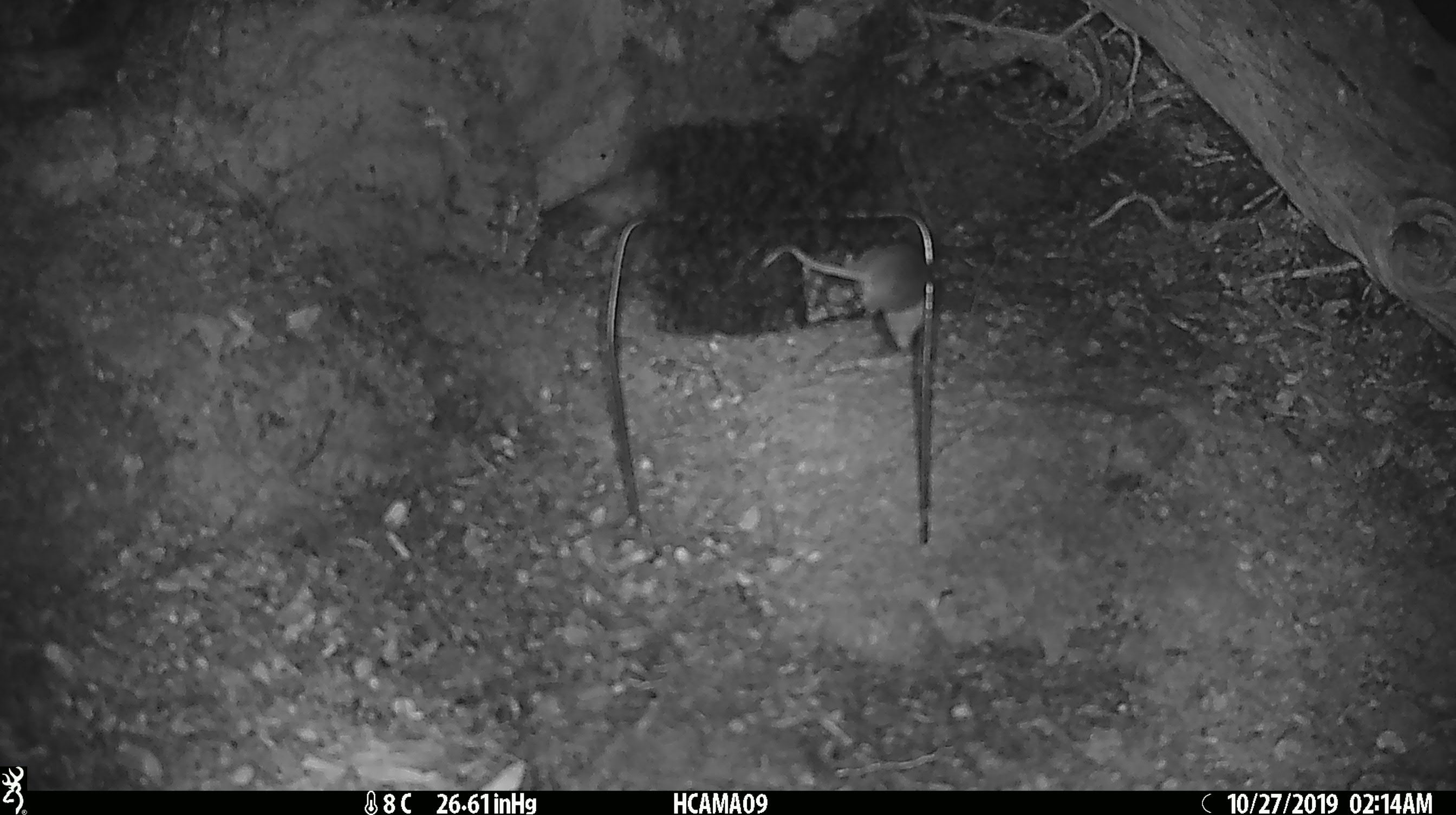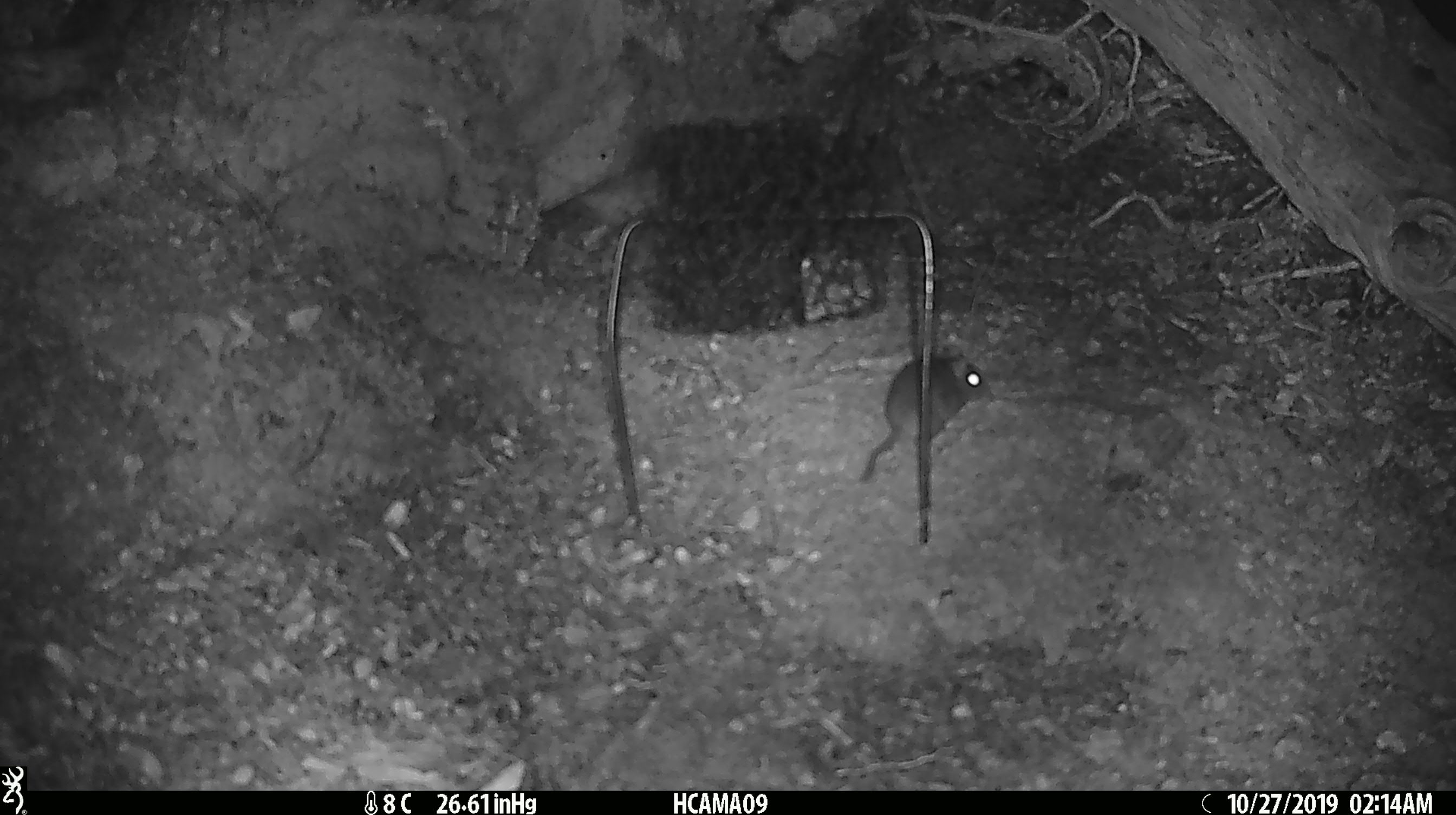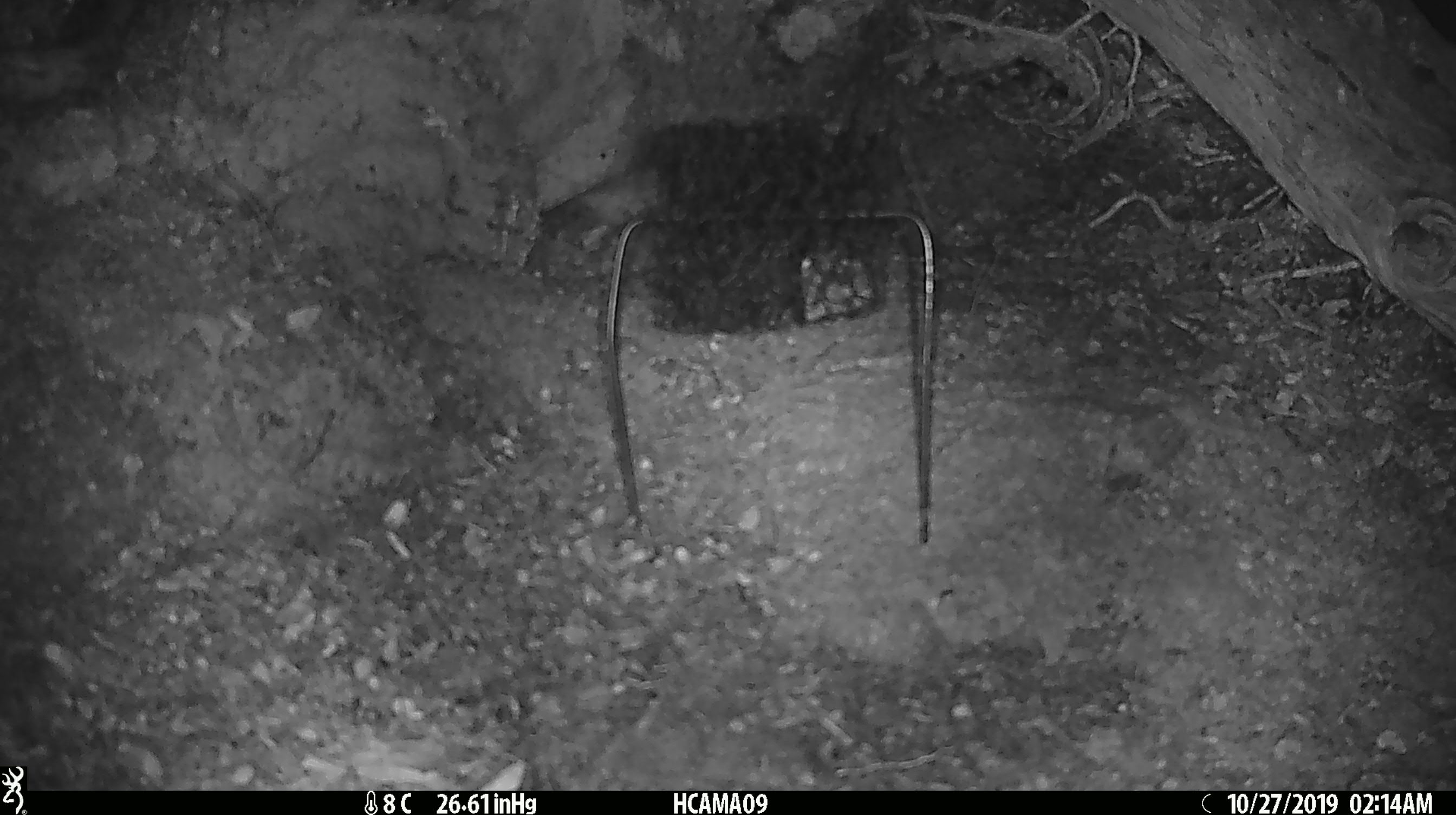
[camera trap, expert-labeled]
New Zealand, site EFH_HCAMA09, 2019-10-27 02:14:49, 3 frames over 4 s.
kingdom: Animalia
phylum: Chordata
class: Mammalia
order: Rodentia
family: Muridae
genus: Mus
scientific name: Mus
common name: mouse